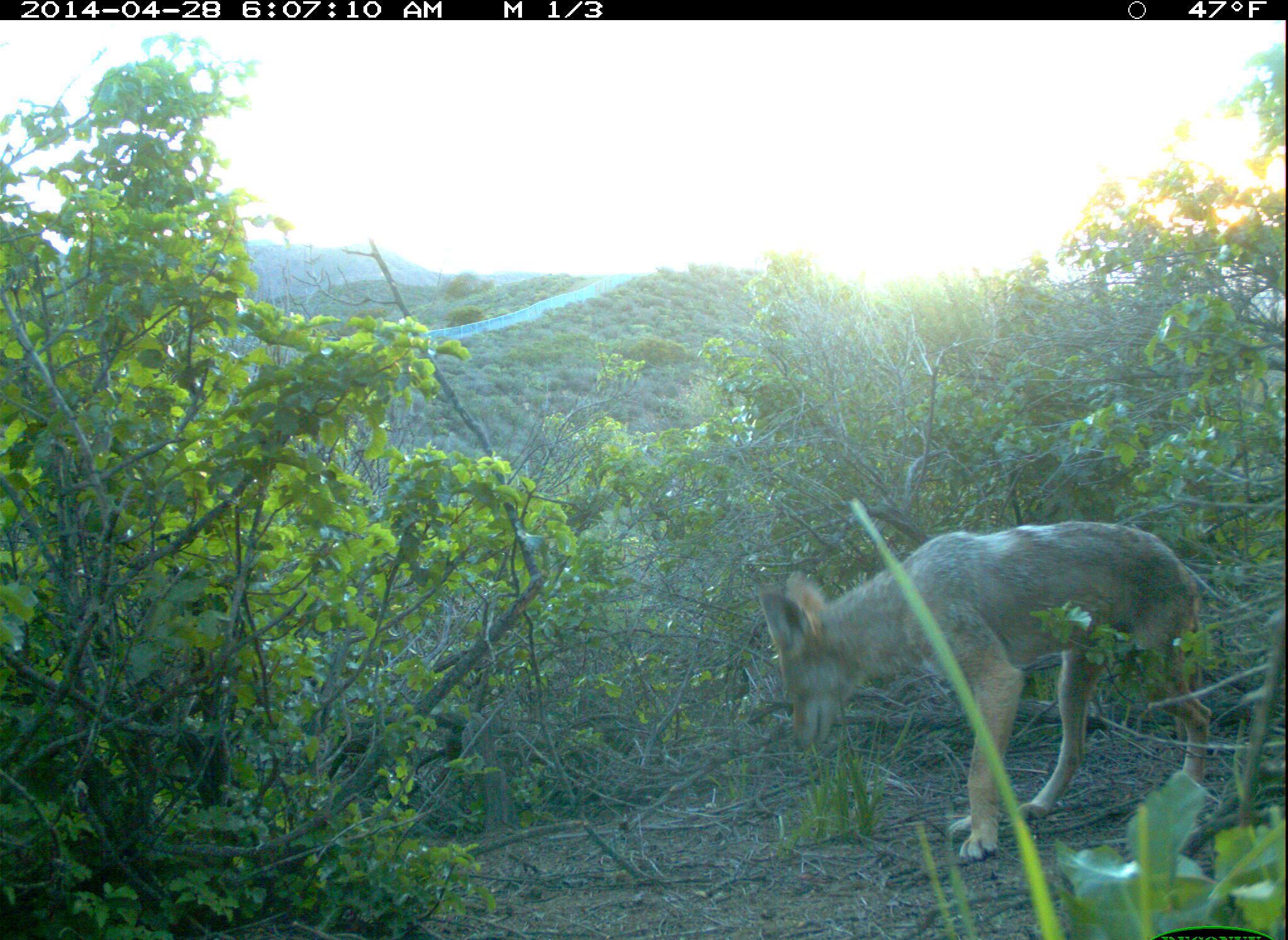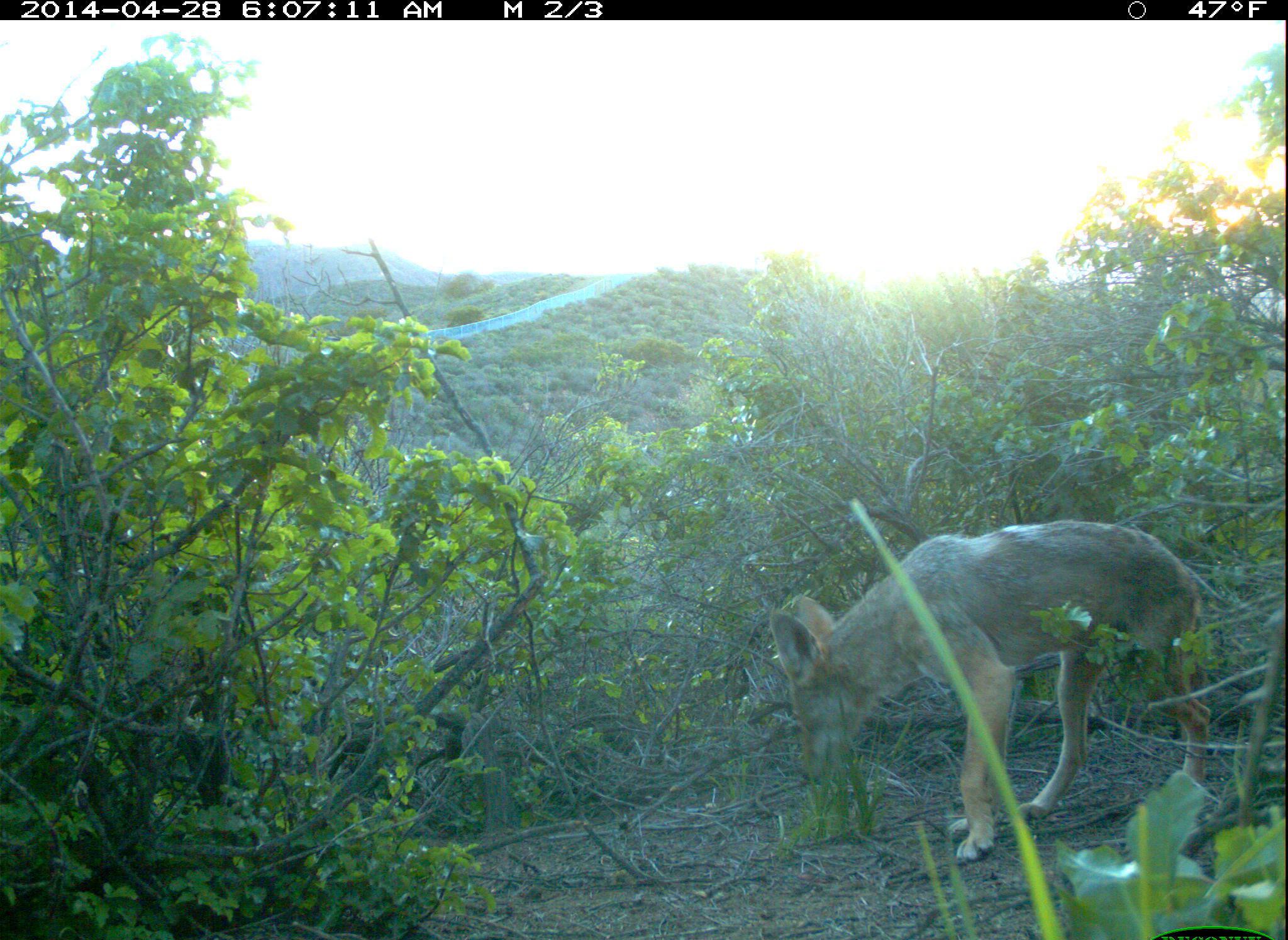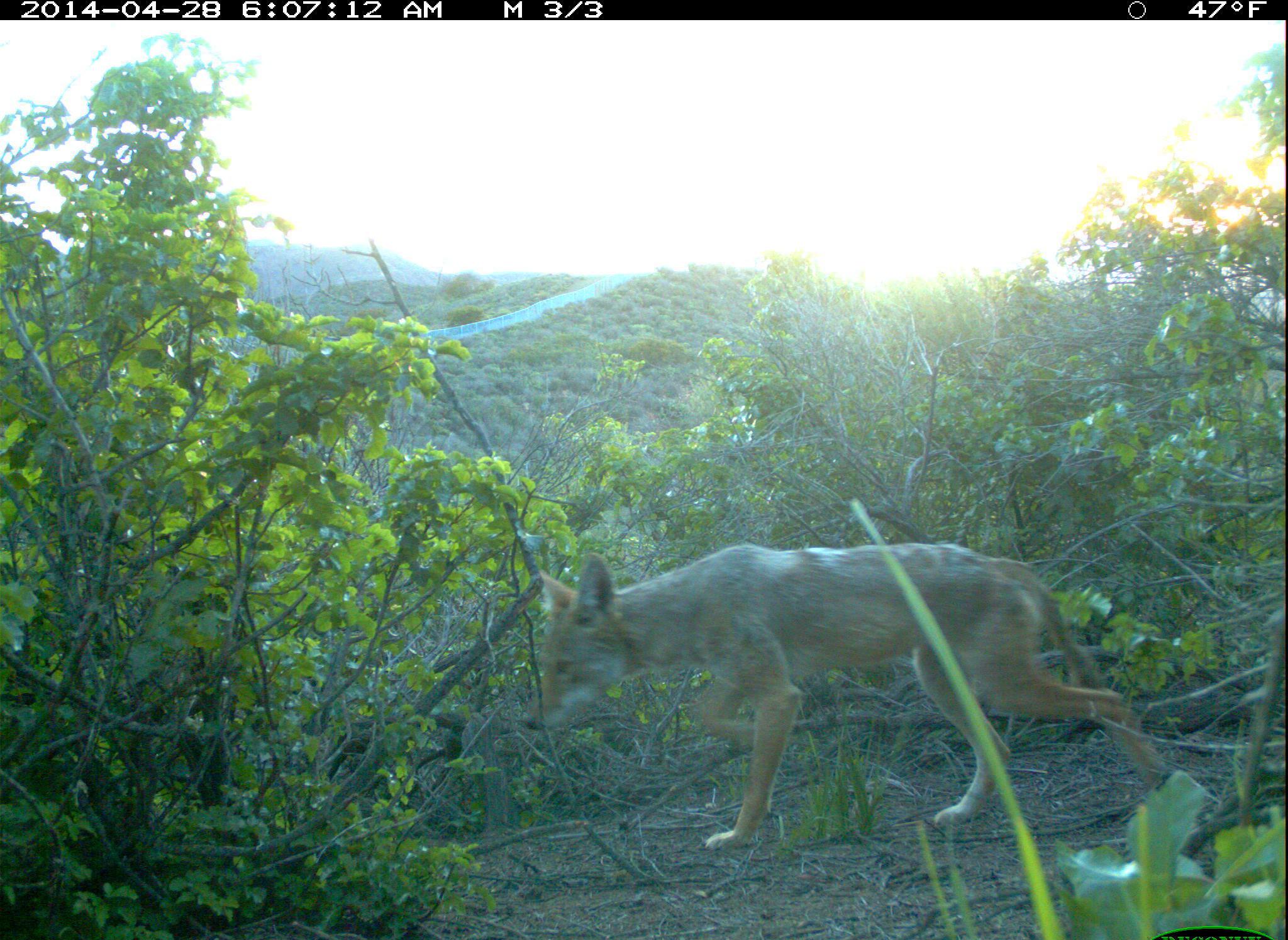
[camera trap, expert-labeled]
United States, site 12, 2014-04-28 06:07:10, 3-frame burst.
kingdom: Animalia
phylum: Chordata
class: Mammalia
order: Carnivora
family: Canidae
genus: Canis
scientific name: Canis latrans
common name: coyote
Coyote (Canis latrans).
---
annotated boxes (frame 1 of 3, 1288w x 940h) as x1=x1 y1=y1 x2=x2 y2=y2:
coyote: x1=755 y1=516 x2=1218 y2=858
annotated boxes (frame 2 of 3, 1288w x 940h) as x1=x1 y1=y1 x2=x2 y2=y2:
coyote: x1=769 y1=517 x2=1218 y2=867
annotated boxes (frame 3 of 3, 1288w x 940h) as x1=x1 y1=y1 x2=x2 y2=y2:
coyote: x1=535 y1=542 x2=1184 y2=856